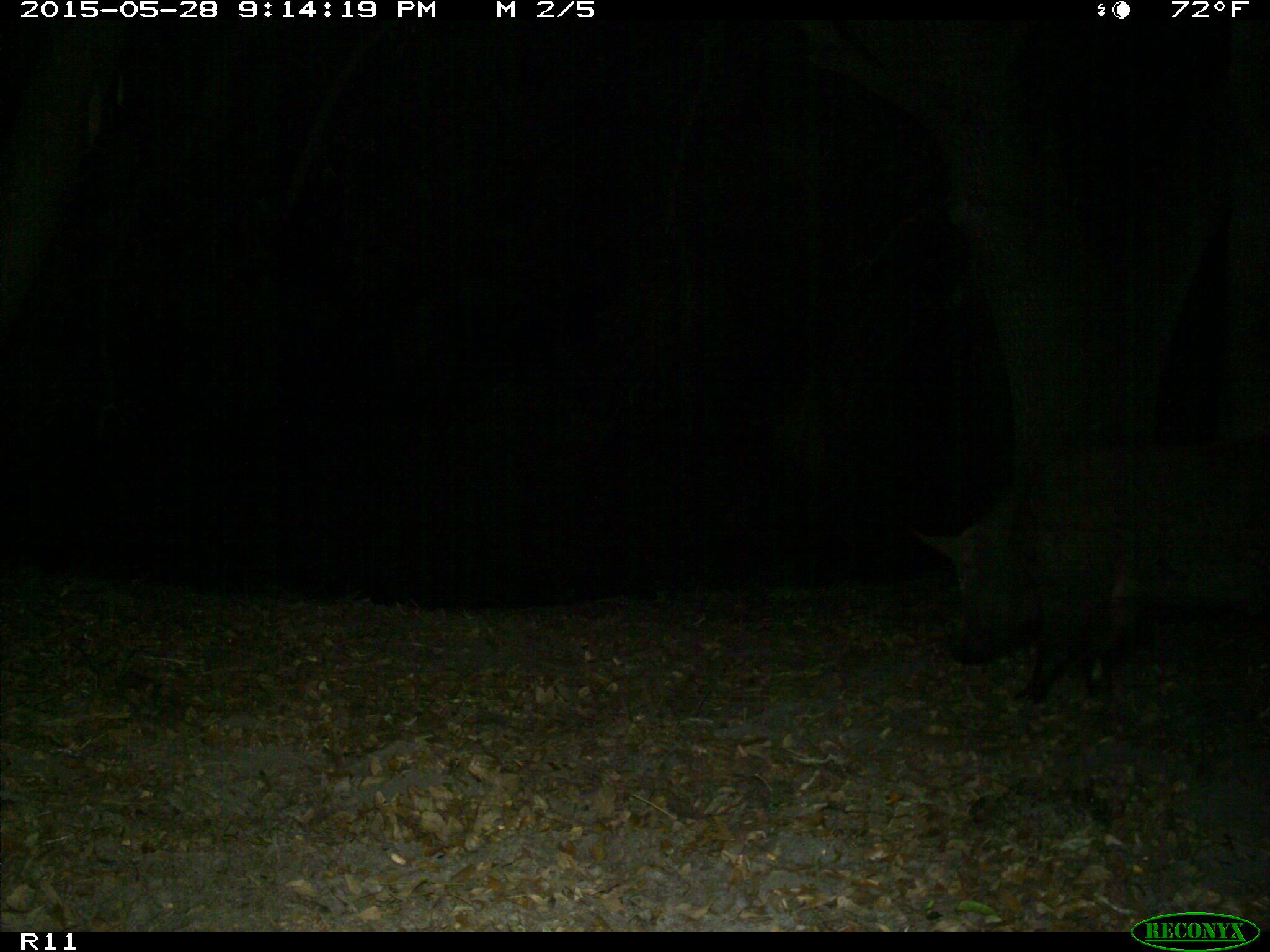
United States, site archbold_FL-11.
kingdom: Animalia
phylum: Chordata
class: Mammalia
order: Artiodactyla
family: Suidae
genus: Sus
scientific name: Sus scrofa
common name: wild boar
Sus scrofa (wild boar).